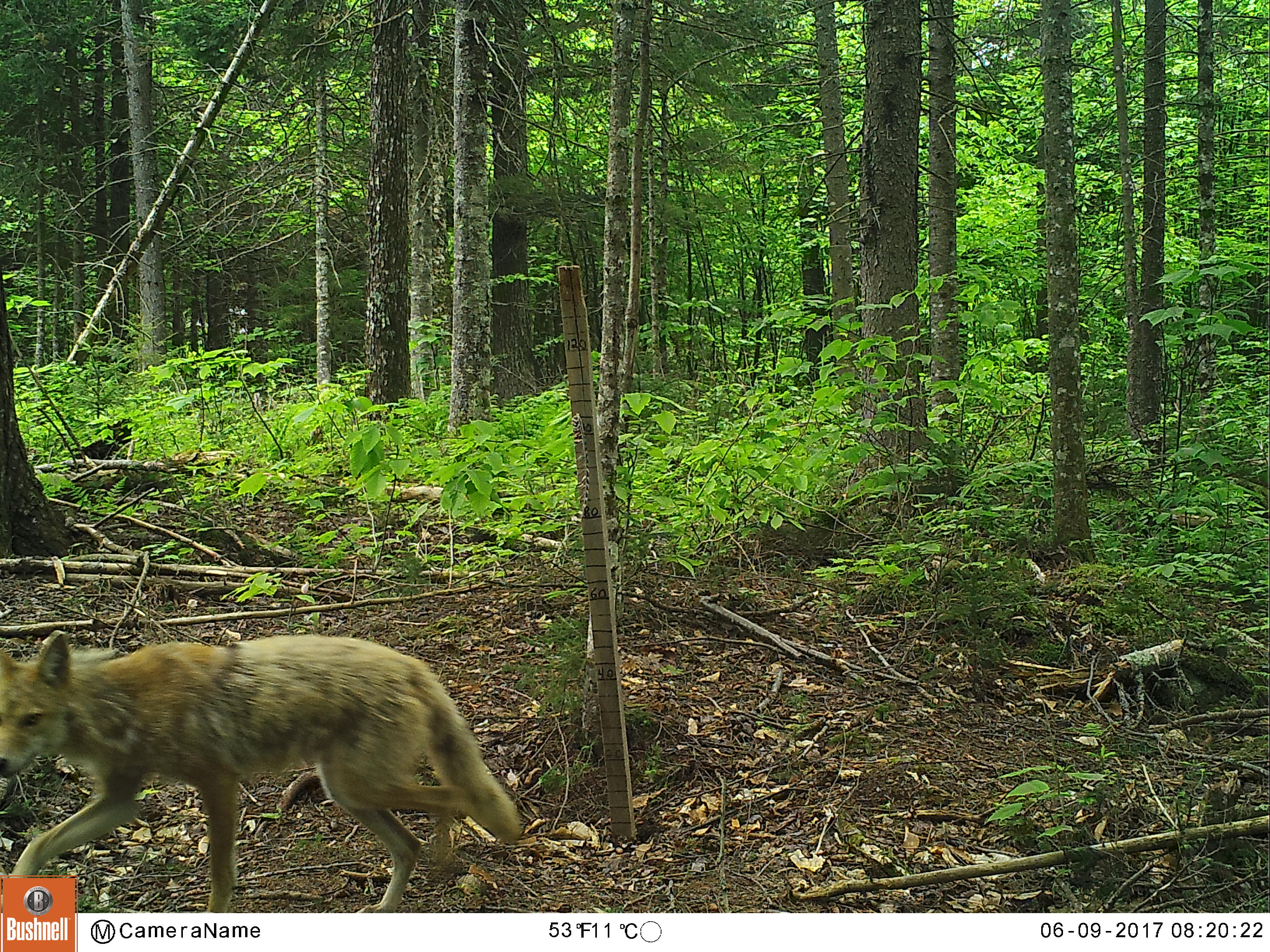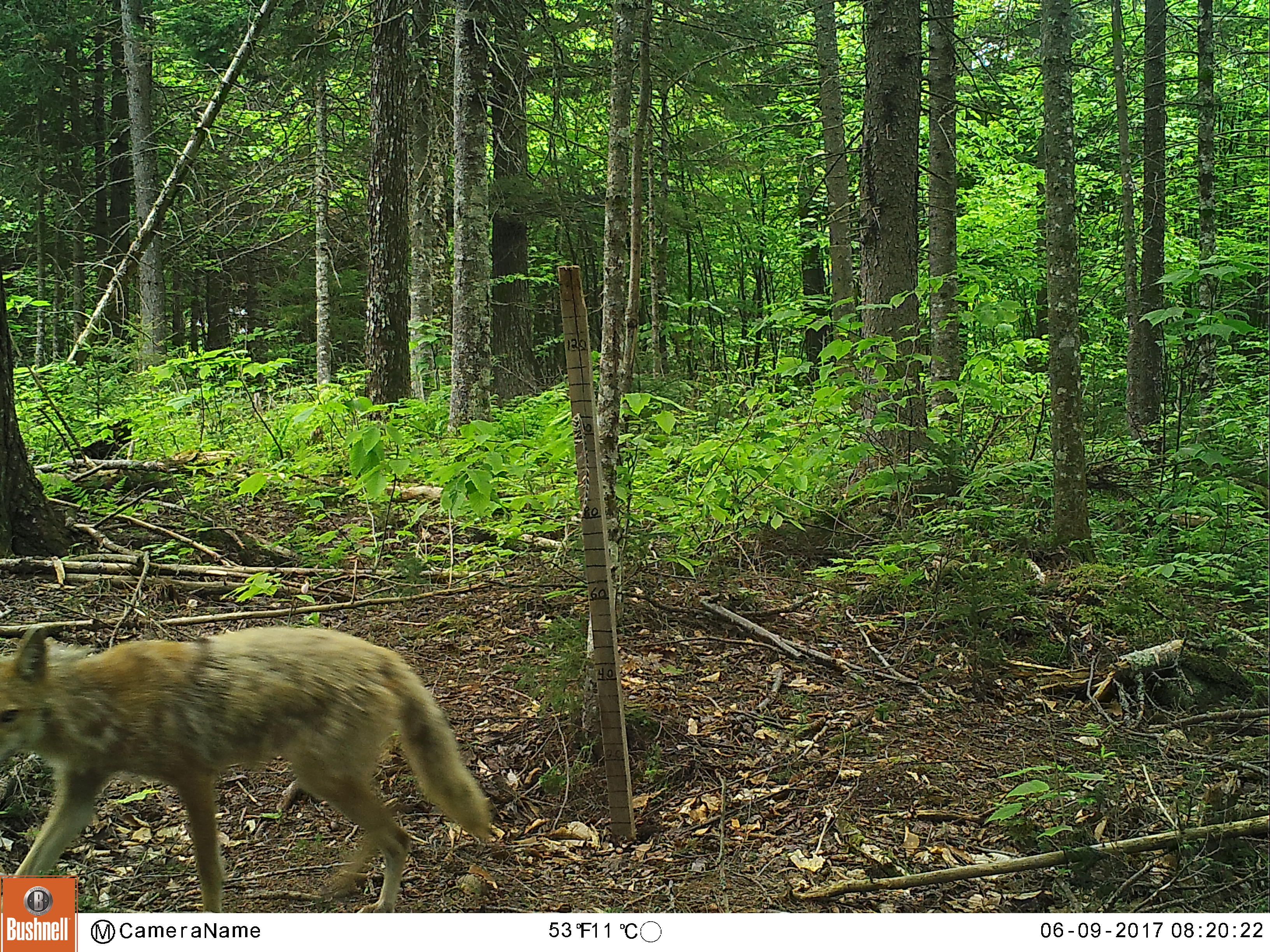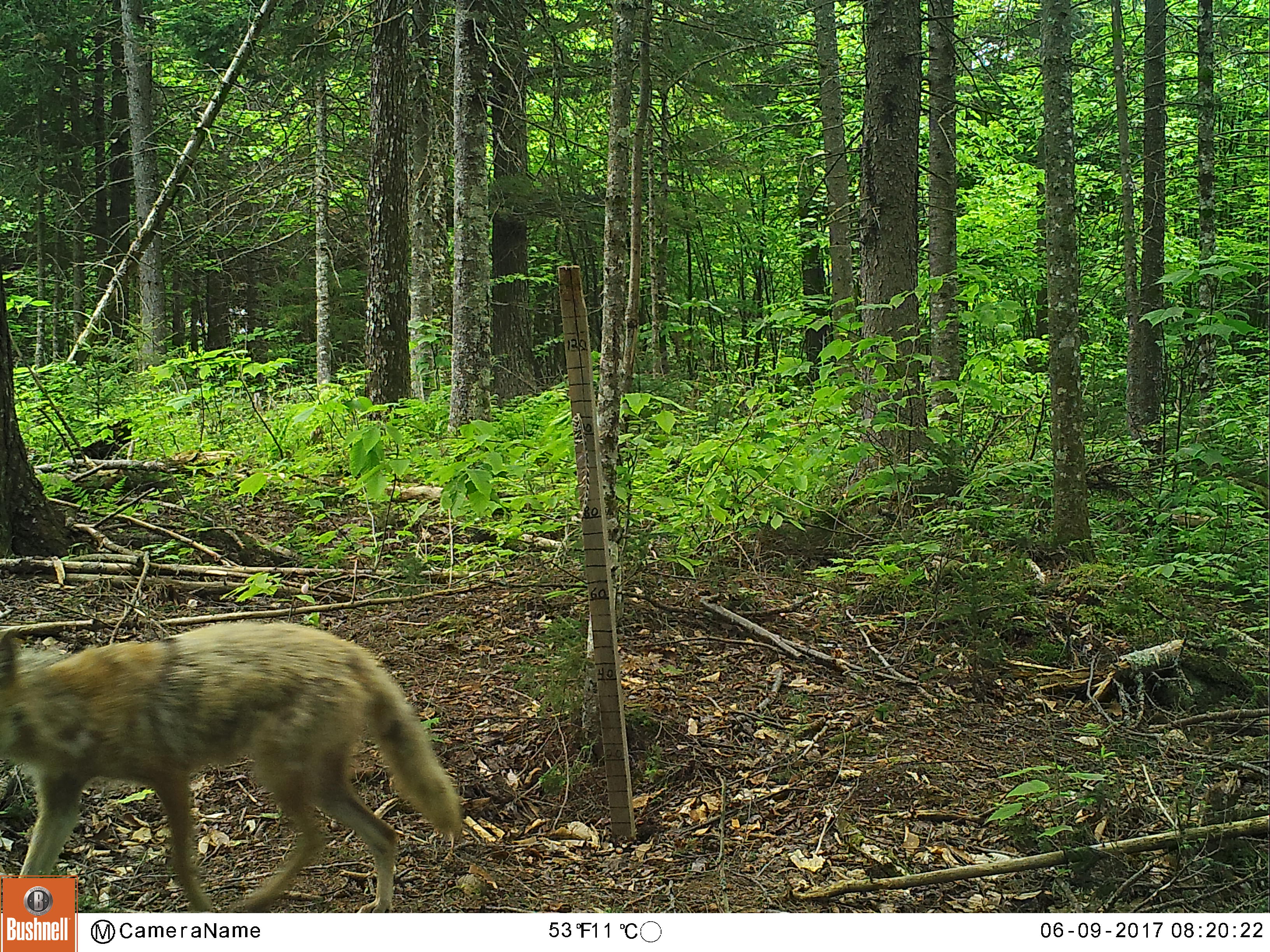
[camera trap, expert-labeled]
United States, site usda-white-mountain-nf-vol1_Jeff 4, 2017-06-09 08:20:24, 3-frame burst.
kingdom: Animalia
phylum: Chordata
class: Mammalia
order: Carnivora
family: Canidae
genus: Canis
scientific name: Canis latrans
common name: coyote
Coyote (Canis latrans).